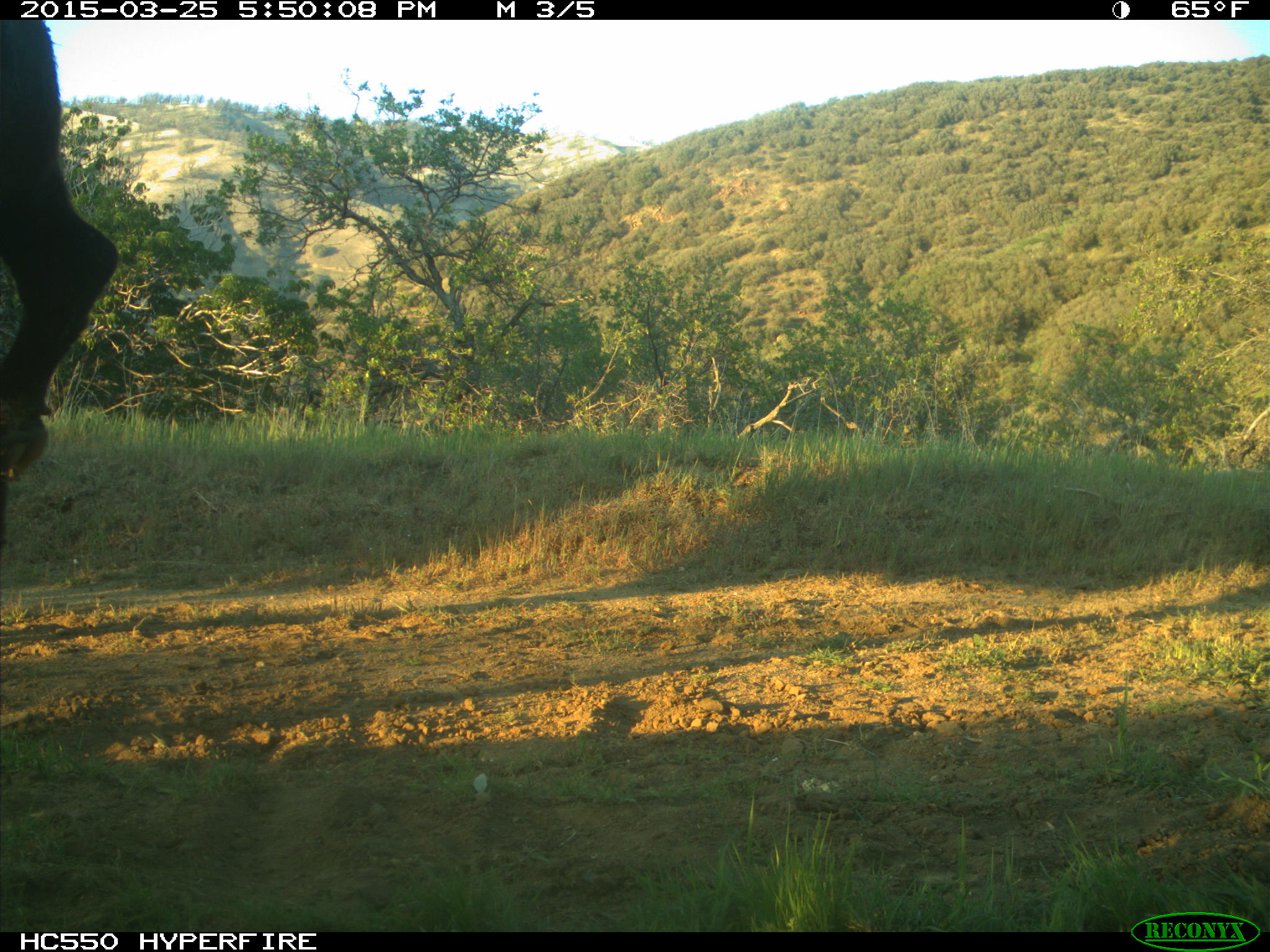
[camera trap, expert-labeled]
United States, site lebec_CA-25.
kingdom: Animalia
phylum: Chordata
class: Mammalia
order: Artiodactyla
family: Bovidae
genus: Bos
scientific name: Bos taurus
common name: domestic cow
Bos taurus (domestic cow).